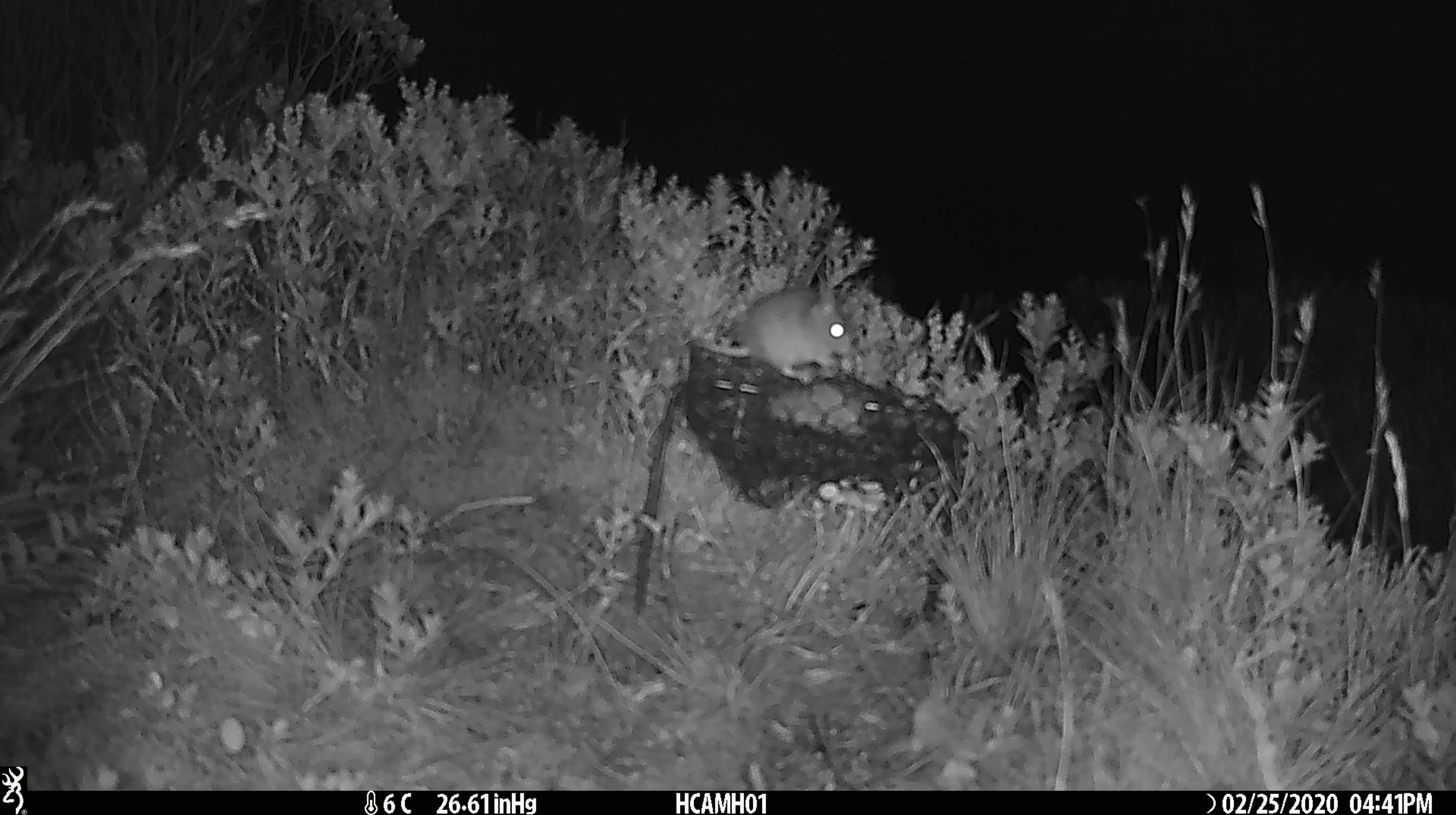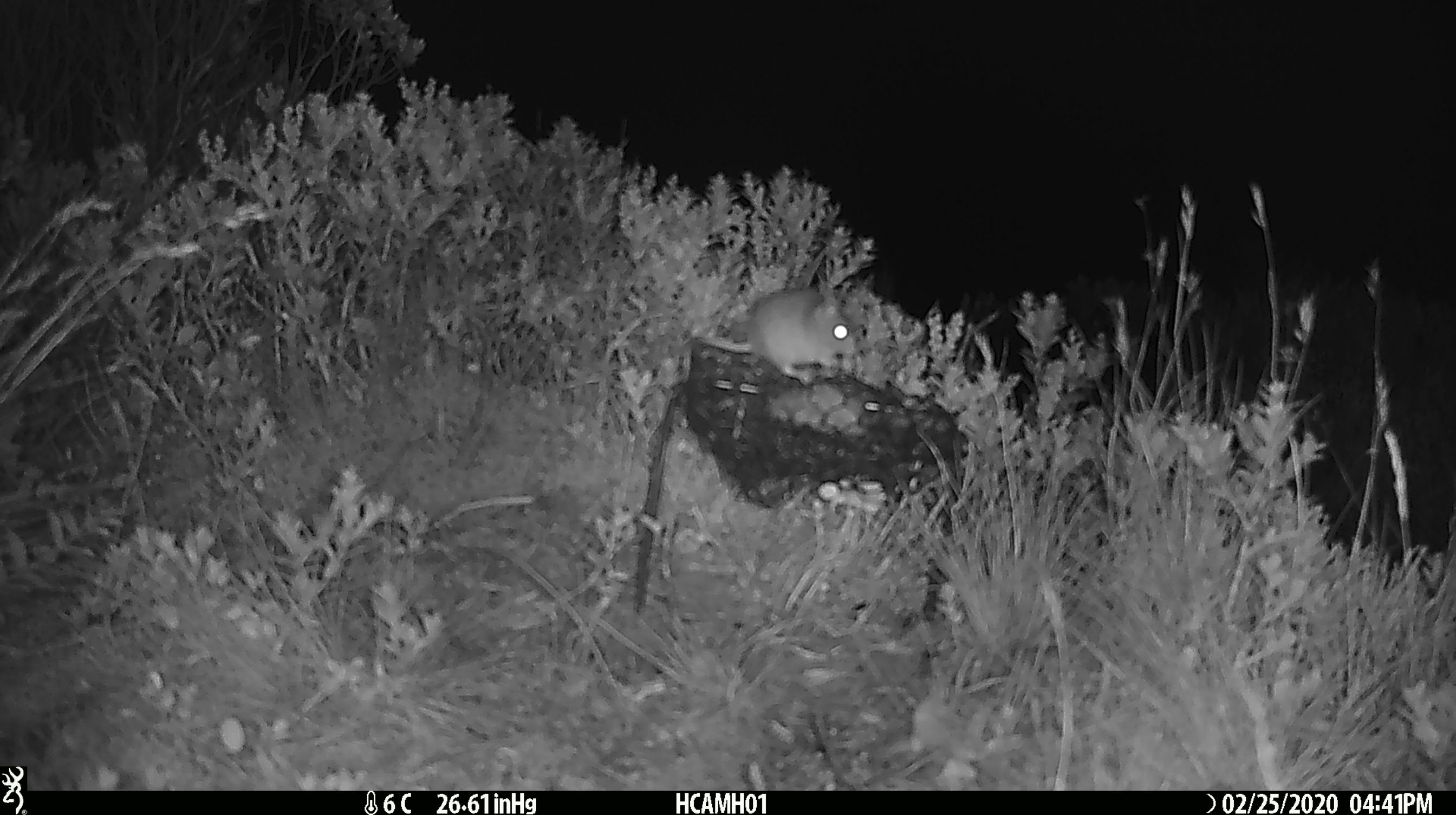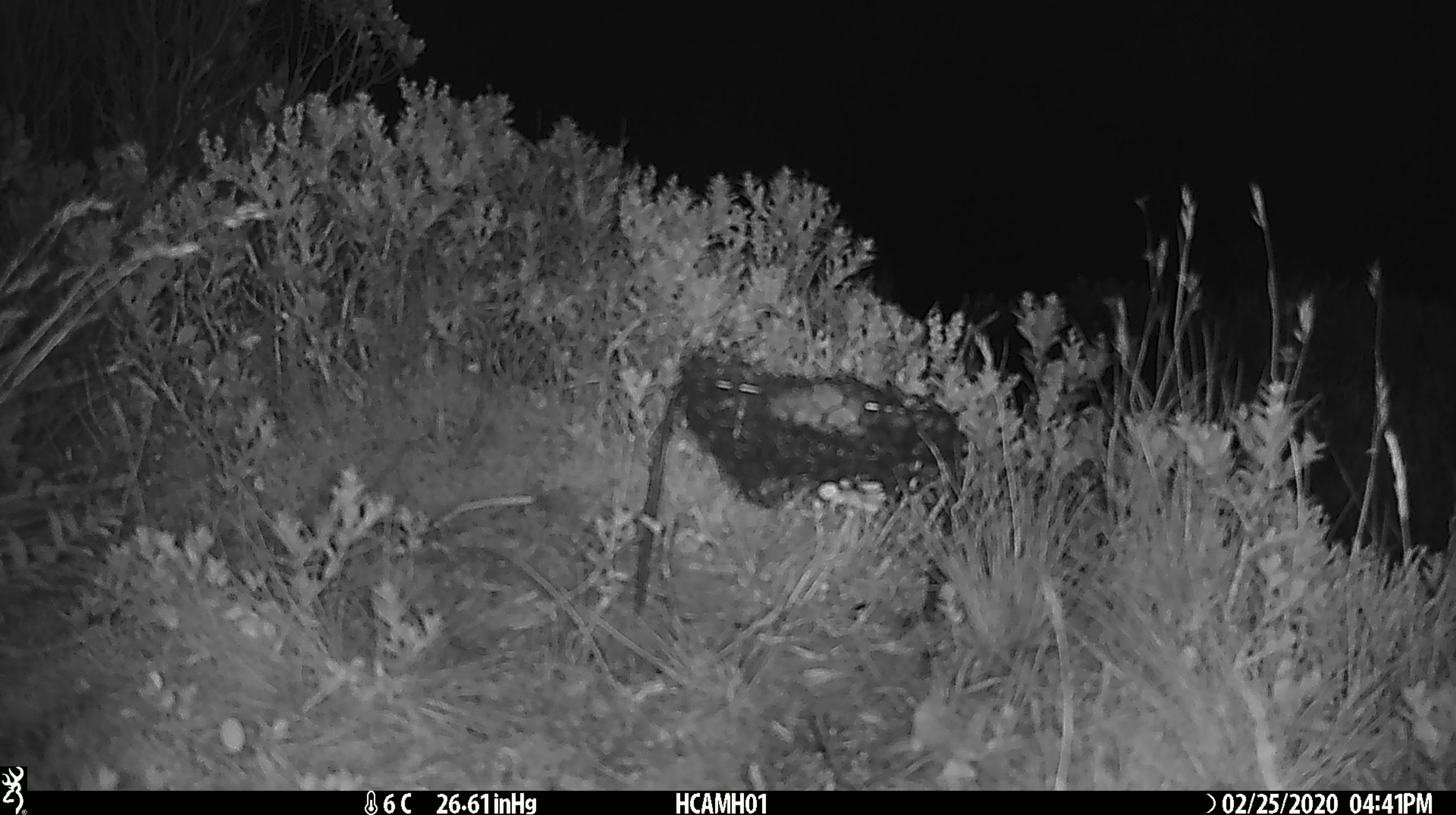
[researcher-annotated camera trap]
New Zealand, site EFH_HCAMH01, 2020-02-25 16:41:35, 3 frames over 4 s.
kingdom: Animalia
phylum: Chordata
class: Mammalia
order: Rodentia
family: Muridae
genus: Mus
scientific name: Mus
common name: mouse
Mouse (Mus).